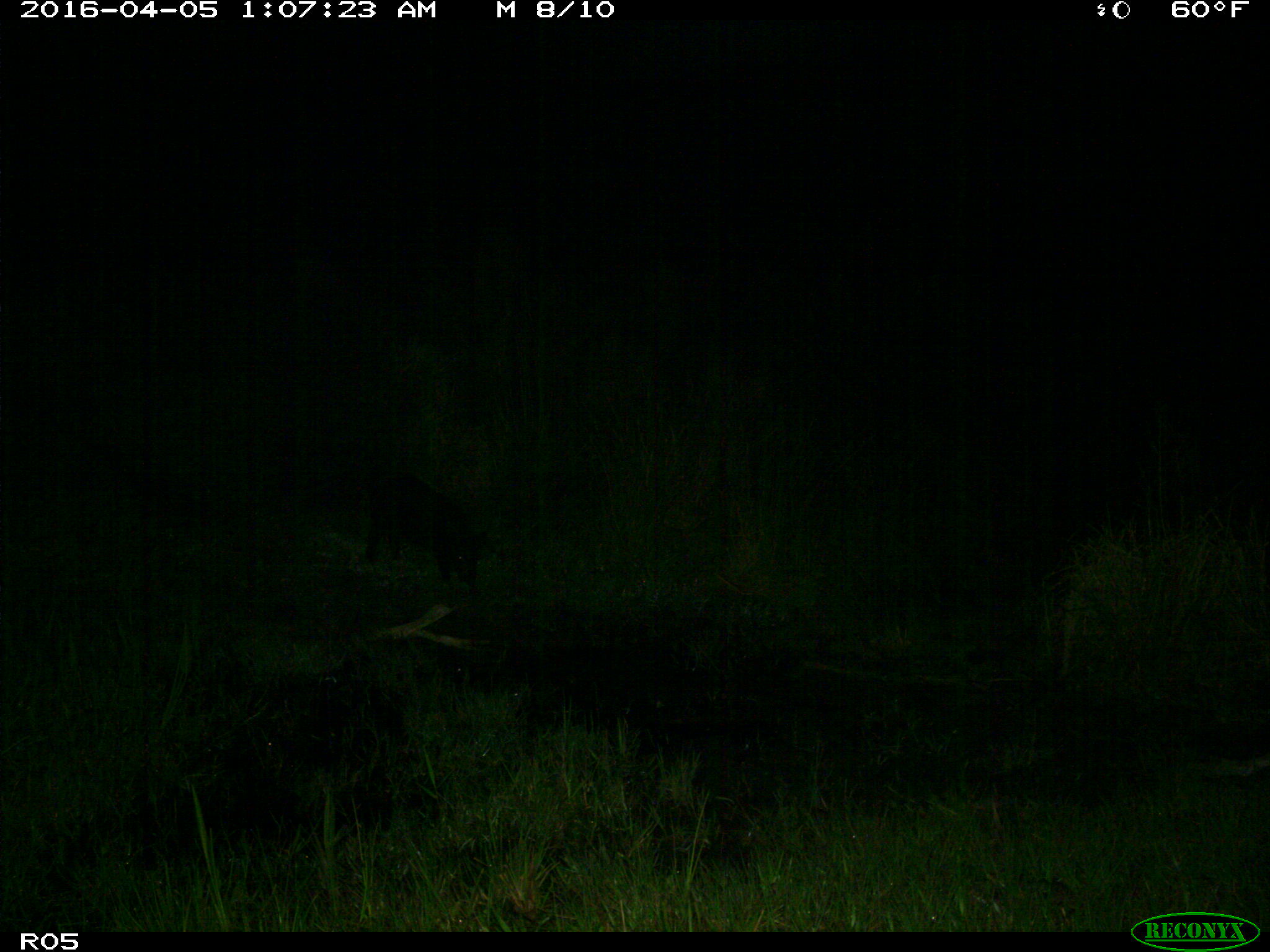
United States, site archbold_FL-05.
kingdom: Animalia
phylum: Chordata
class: Mammalia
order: Artiodactyla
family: Suidae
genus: Sus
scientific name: Sus scrofa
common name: wild boar